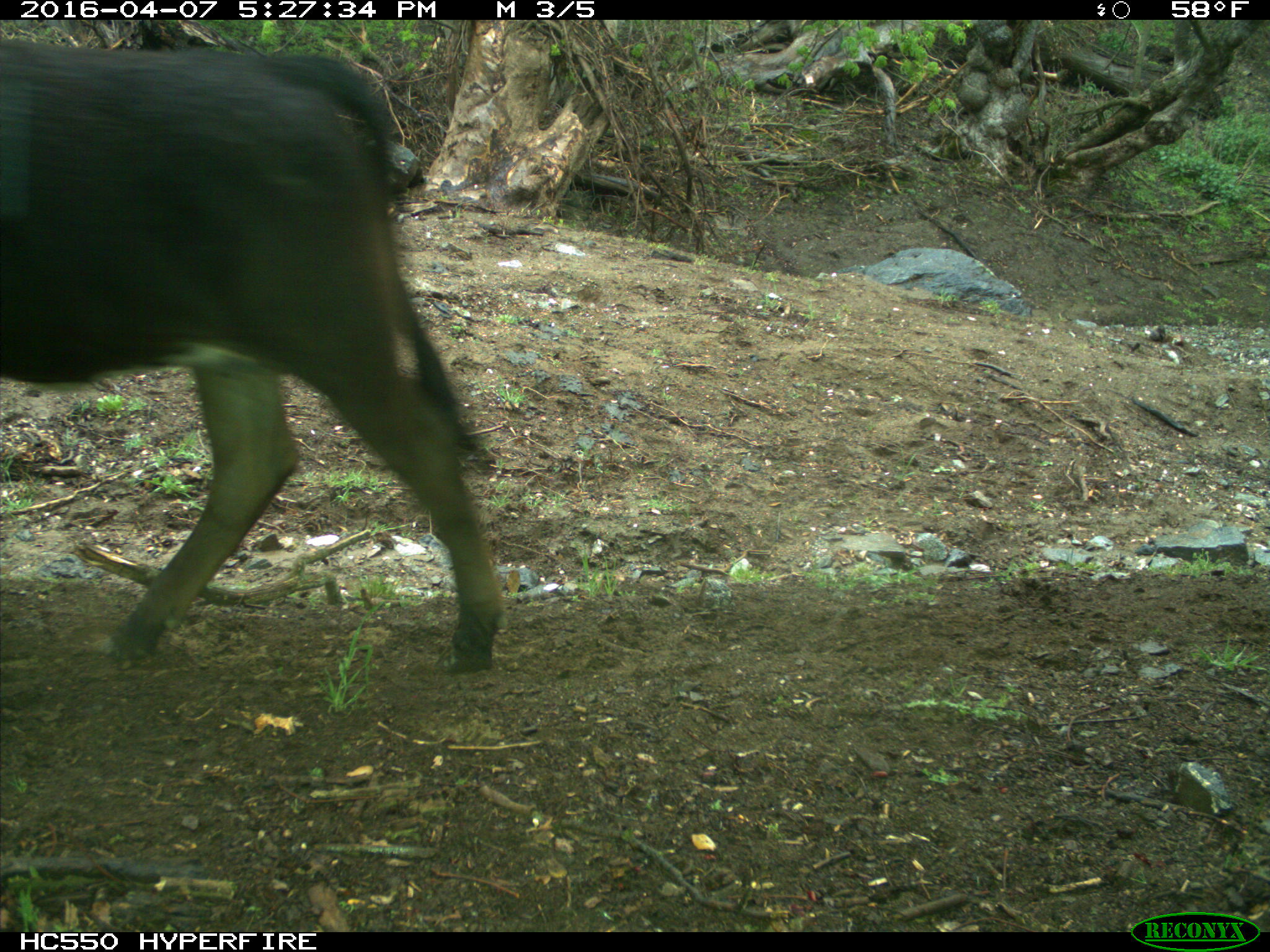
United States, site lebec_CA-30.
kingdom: Animalia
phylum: Chordata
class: Mammalia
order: Artiodactyla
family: Bovidae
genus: Bos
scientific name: Bos taurus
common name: domestic cow